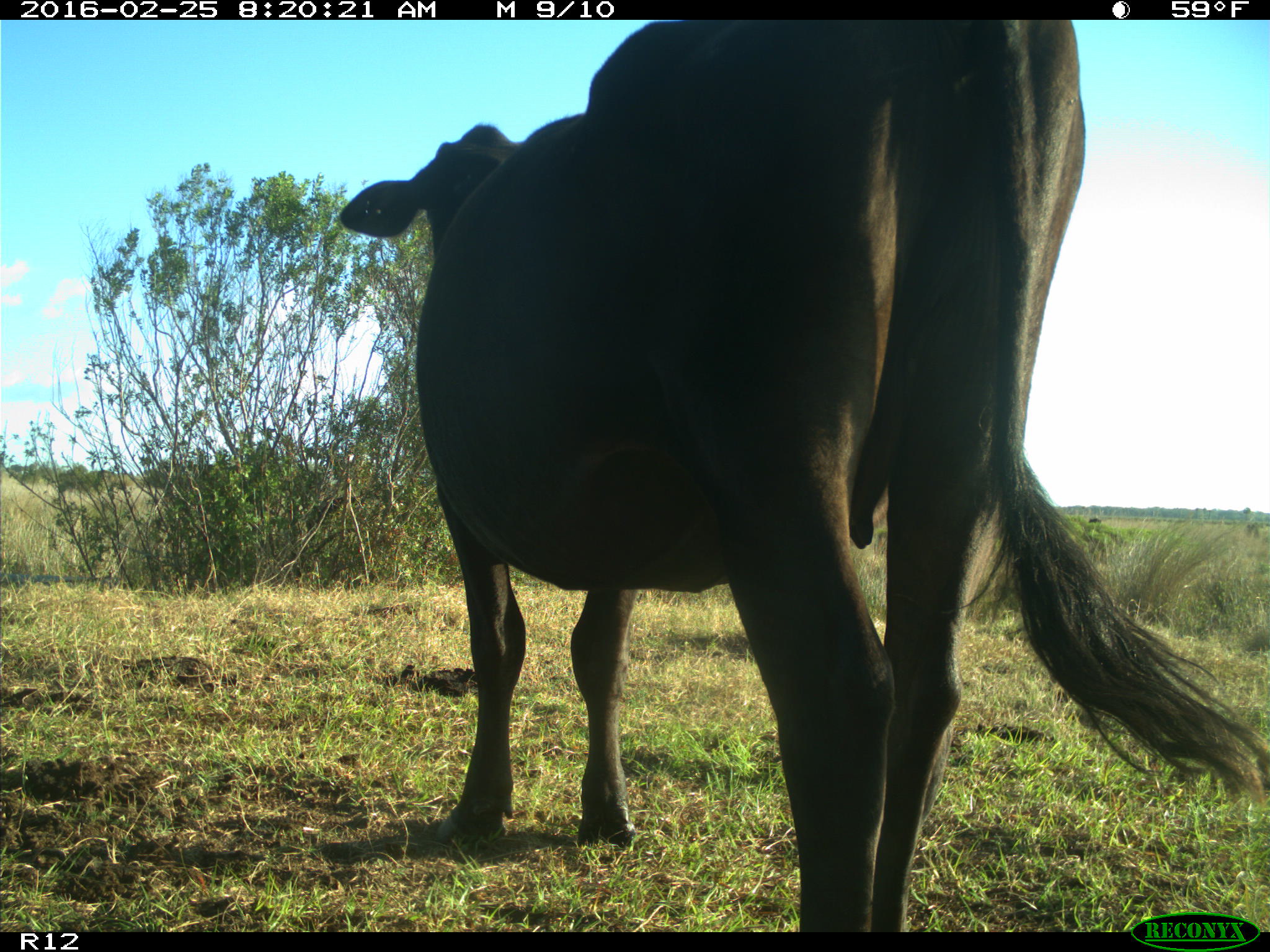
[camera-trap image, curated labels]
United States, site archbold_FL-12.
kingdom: Animalia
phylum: Chordata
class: Mammalia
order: Artiodactyla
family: Bovidae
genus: Bos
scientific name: Bos taurus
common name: domestic cow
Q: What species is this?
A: Bos taurus (domestic cow).